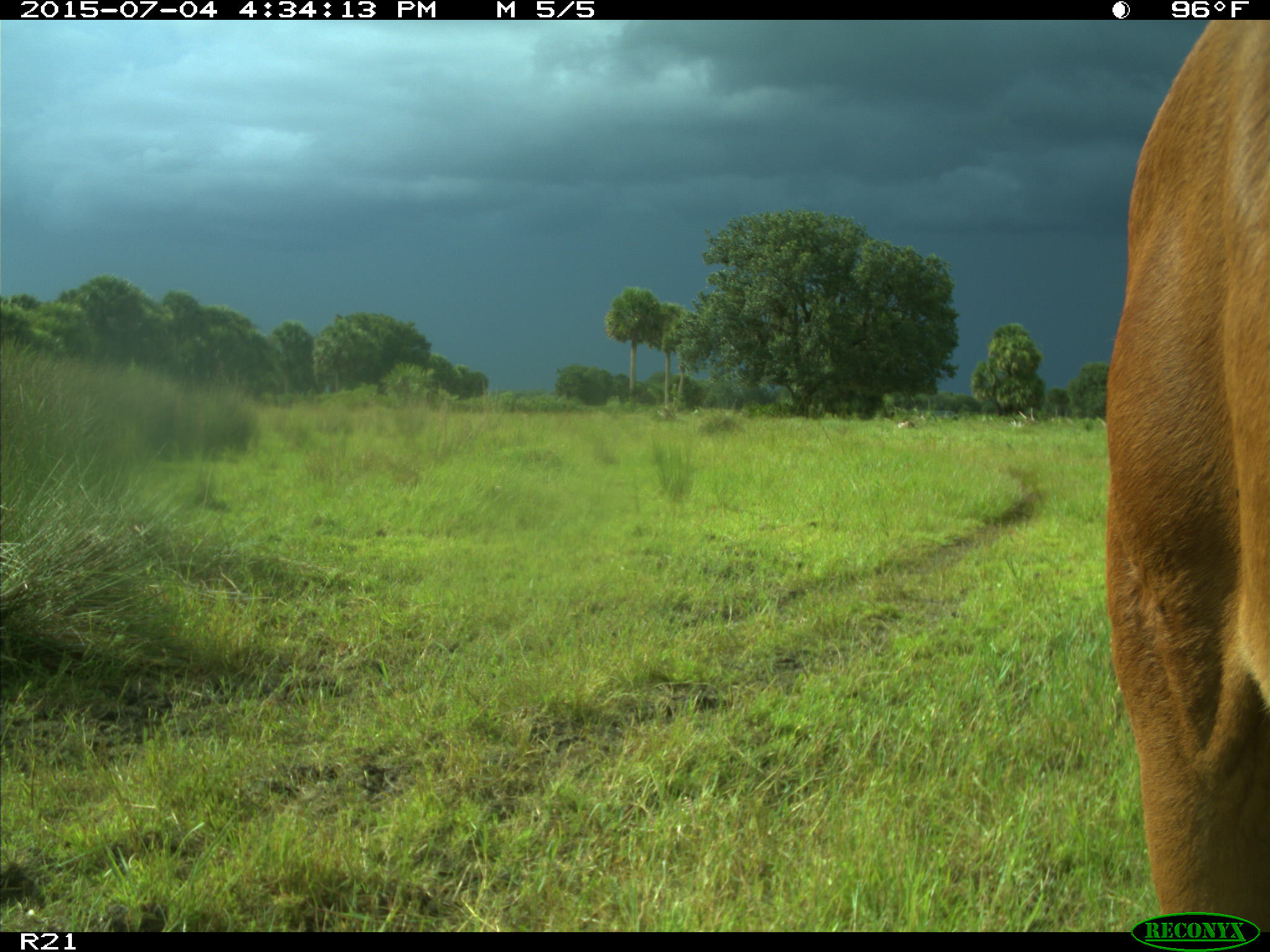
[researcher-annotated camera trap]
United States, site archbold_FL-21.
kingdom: Animalia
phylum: Chordata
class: Mammalia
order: Artiodactyla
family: Bovidae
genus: Bos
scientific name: Bos taurus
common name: domestic cow